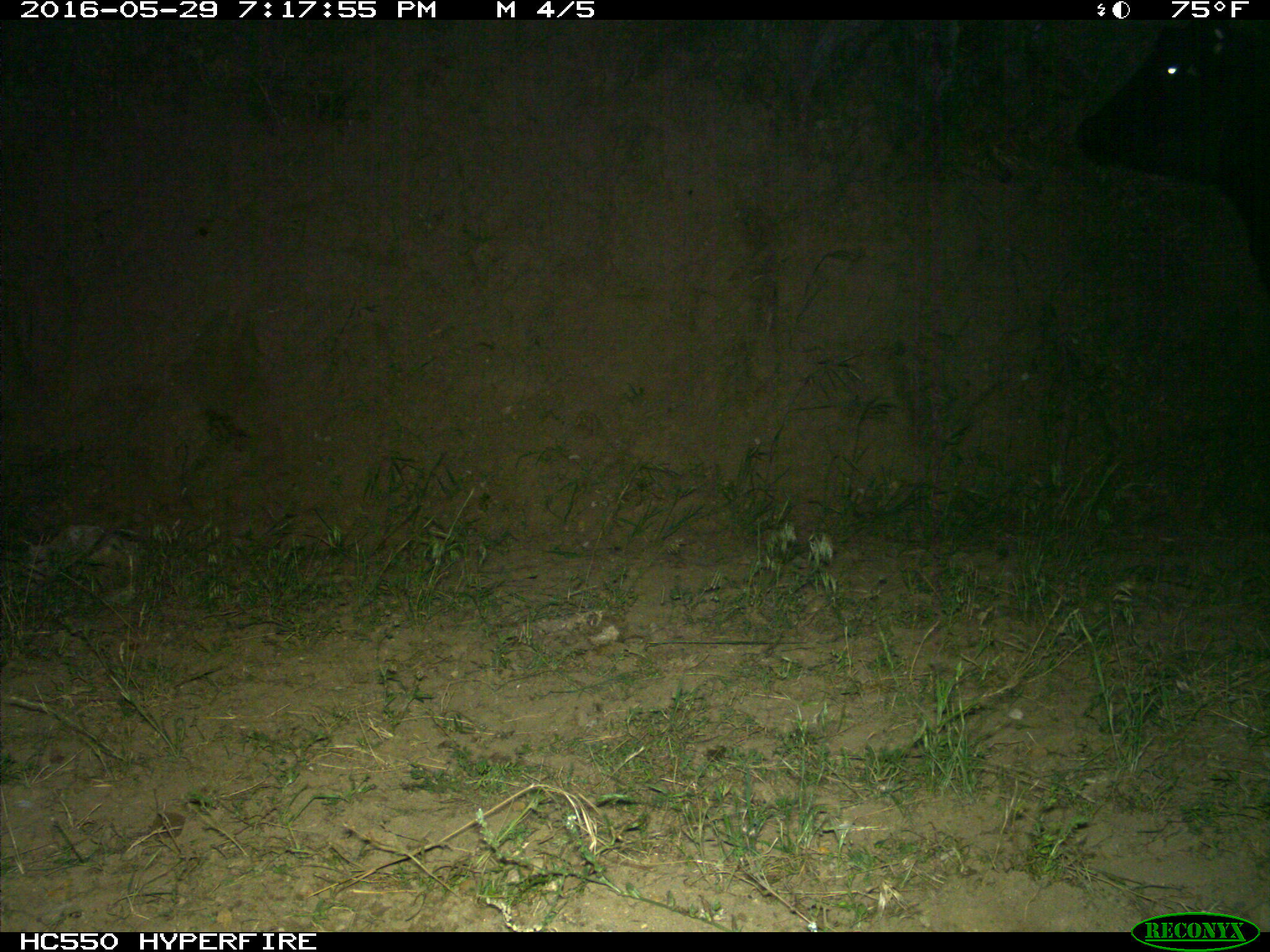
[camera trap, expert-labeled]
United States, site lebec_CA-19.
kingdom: Animalia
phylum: Chordata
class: Mammalia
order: Artiodactyla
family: Bovidae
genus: Bos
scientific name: Bos taurus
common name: domestic cow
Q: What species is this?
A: Bos taurus (domestic cow).